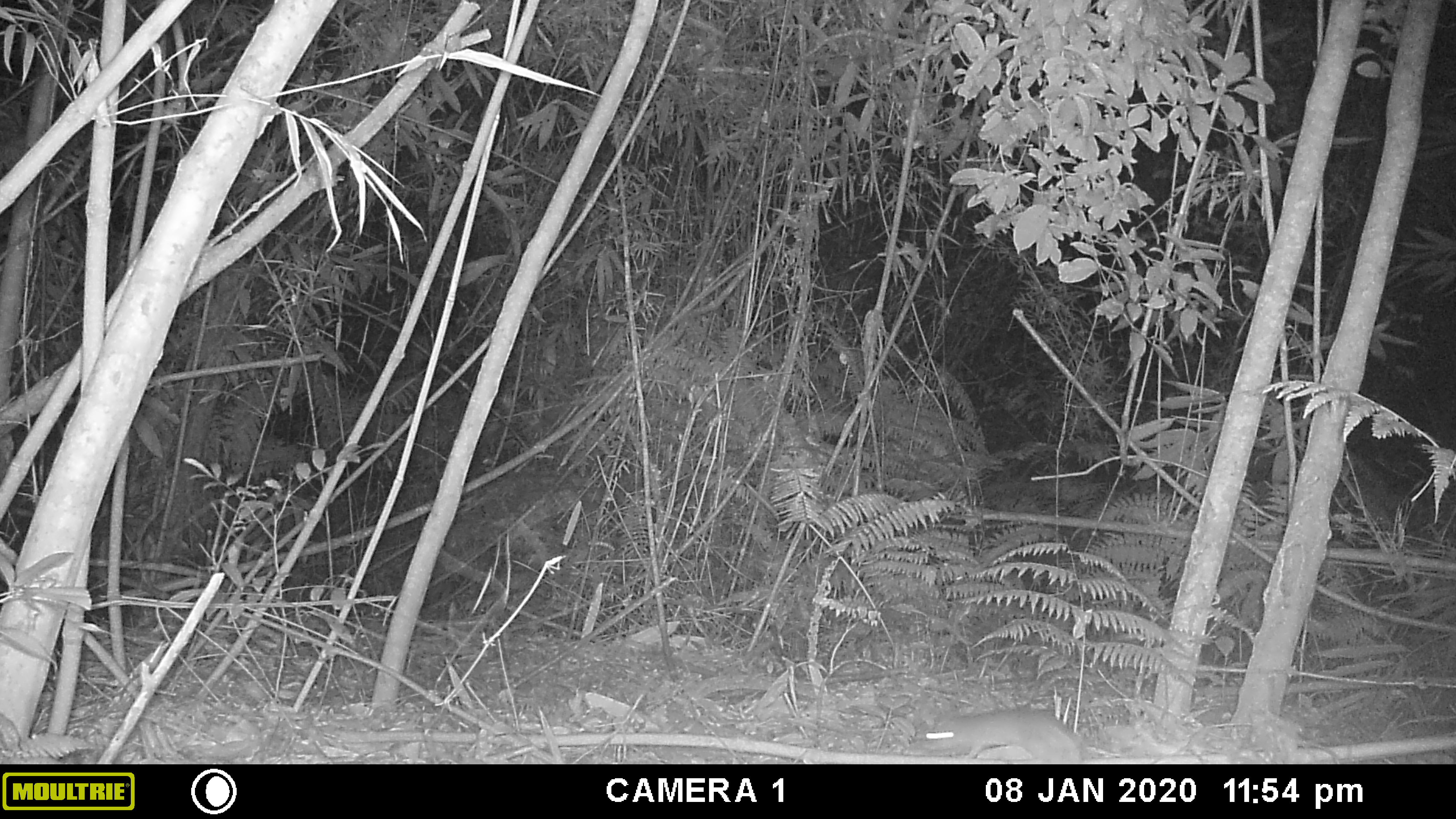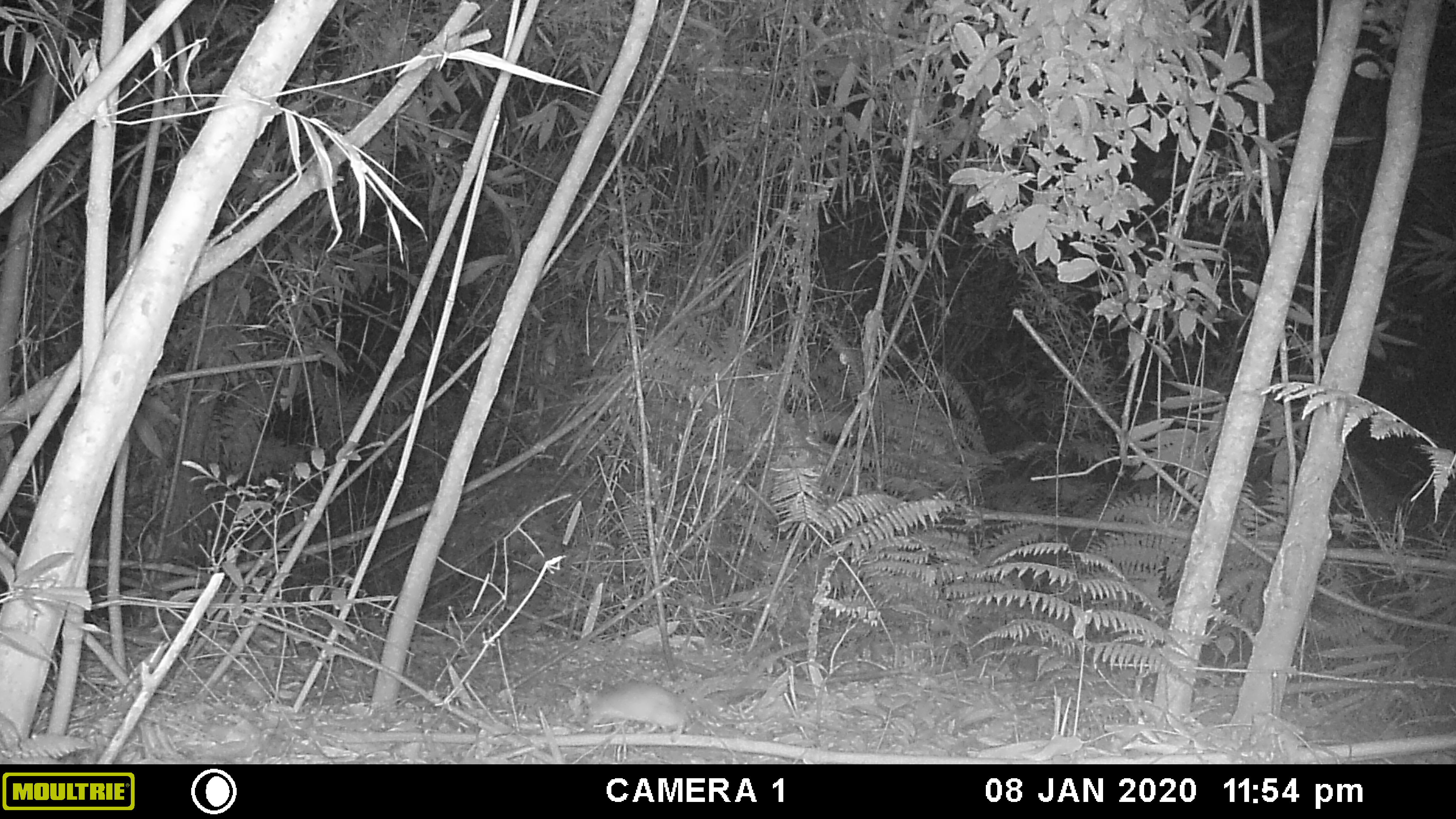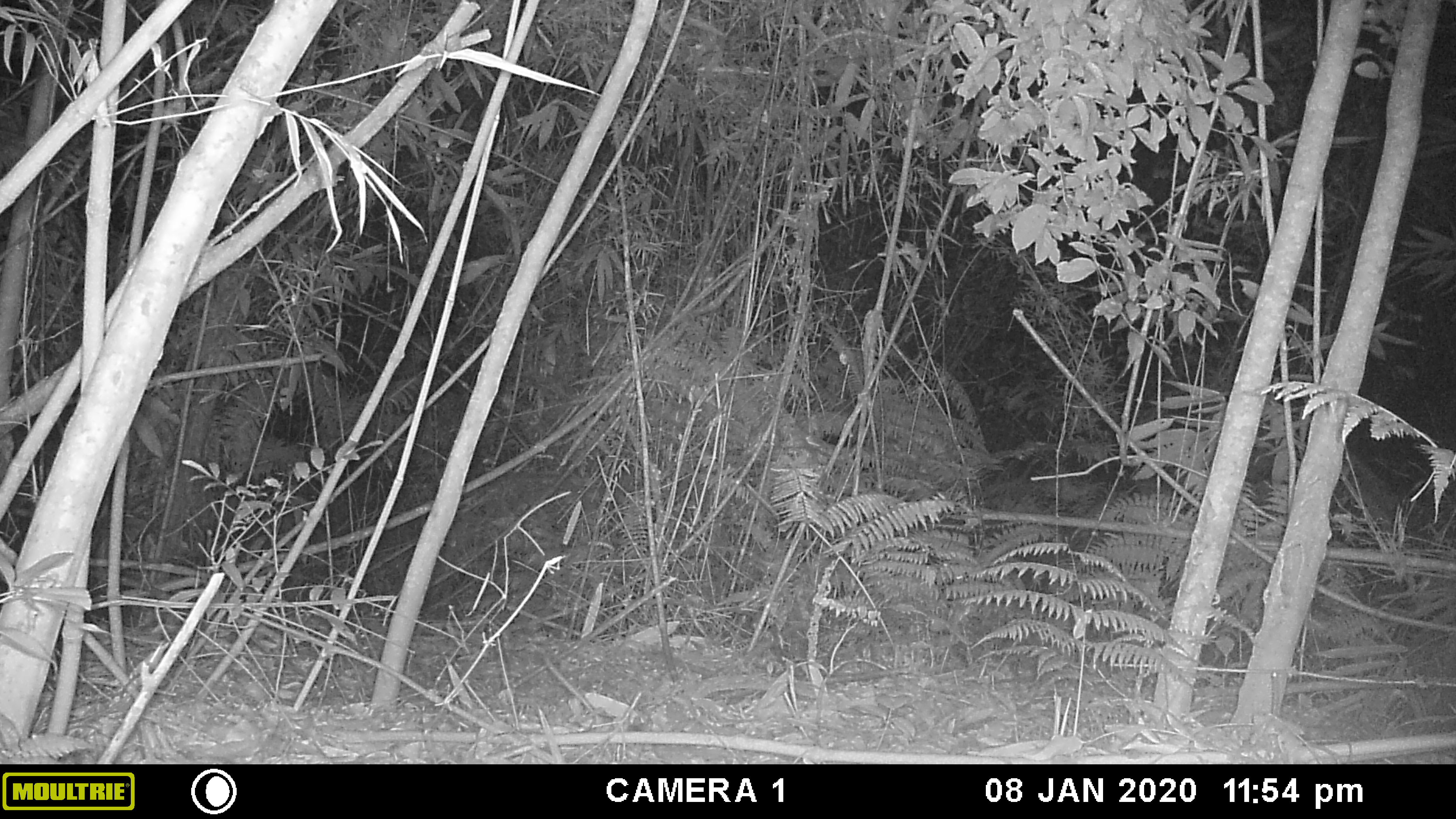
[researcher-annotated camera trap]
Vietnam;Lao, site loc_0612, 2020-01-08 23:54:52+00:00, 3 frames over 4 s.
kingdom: Animalia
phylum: Chordata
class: Mammalia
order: Rodentia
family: Muridae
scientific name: Muridae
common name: old-world mice and rats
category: unidentified murid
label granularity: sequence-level